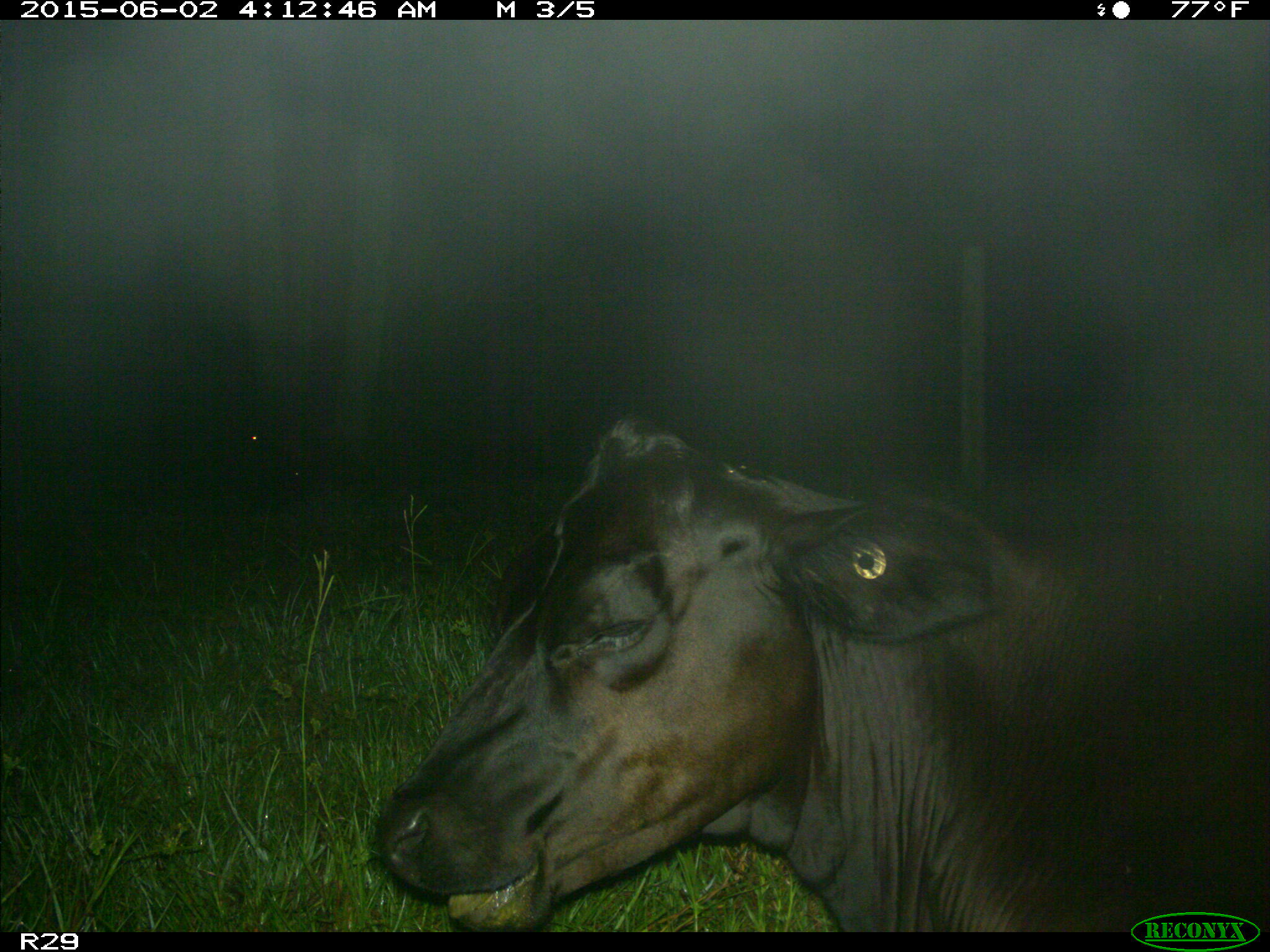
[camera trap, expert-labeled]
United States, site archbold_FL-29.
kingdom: Animalia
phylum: Chordata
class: Mammalia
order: Artiodactyla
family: Bovidae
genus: Bos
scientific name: Bos taurus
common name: domestic cow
Bos taurus (domestic cow).